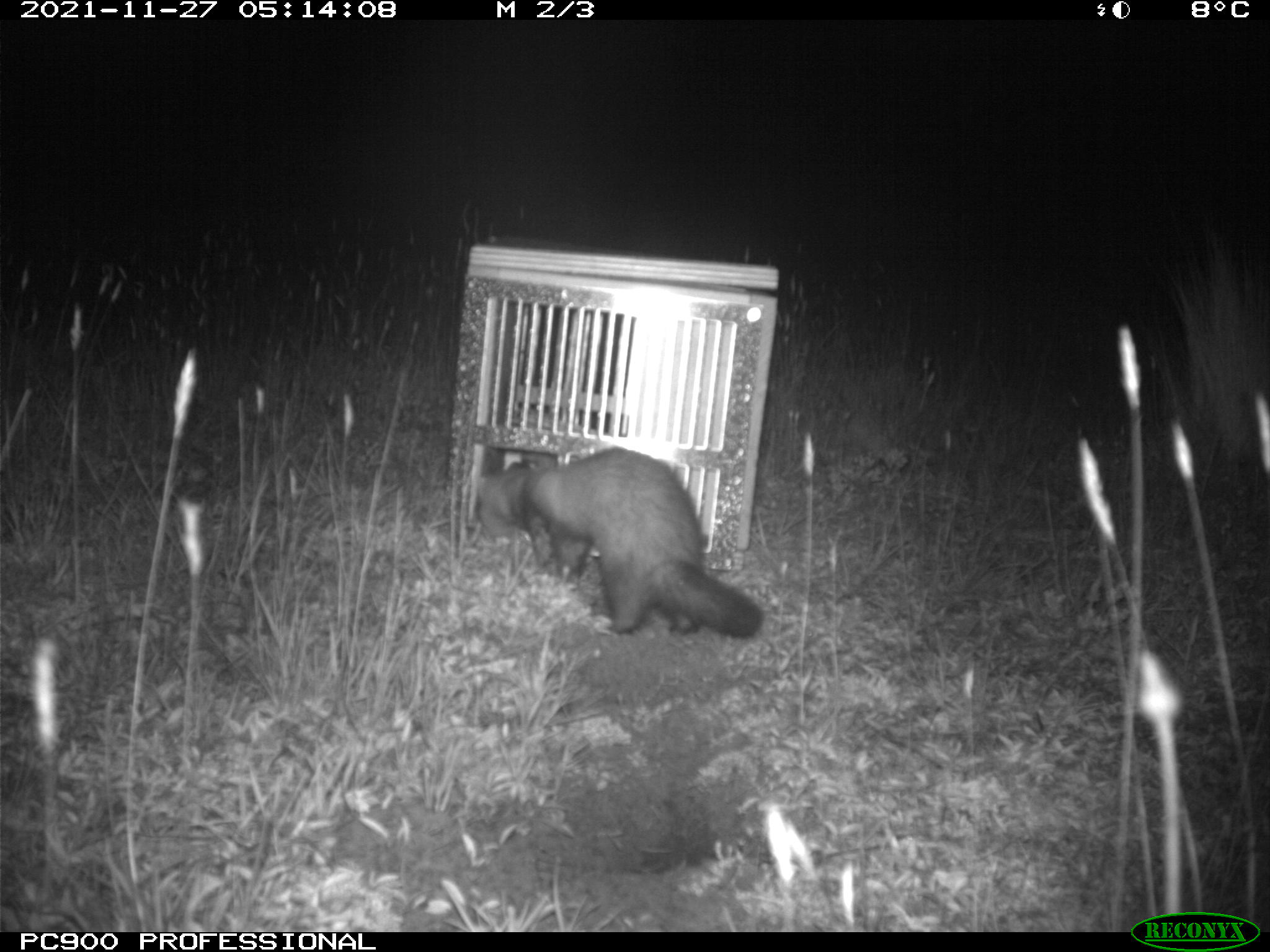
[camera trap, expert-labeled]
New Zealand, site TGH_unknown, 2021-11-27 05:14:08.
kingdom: Animalia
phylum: Chordata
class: Mammalia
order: Carnivora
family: Mustelidae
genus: Mustela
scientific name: Mustela furo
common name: ferret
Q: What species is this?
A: Ferret (Mustela furo).